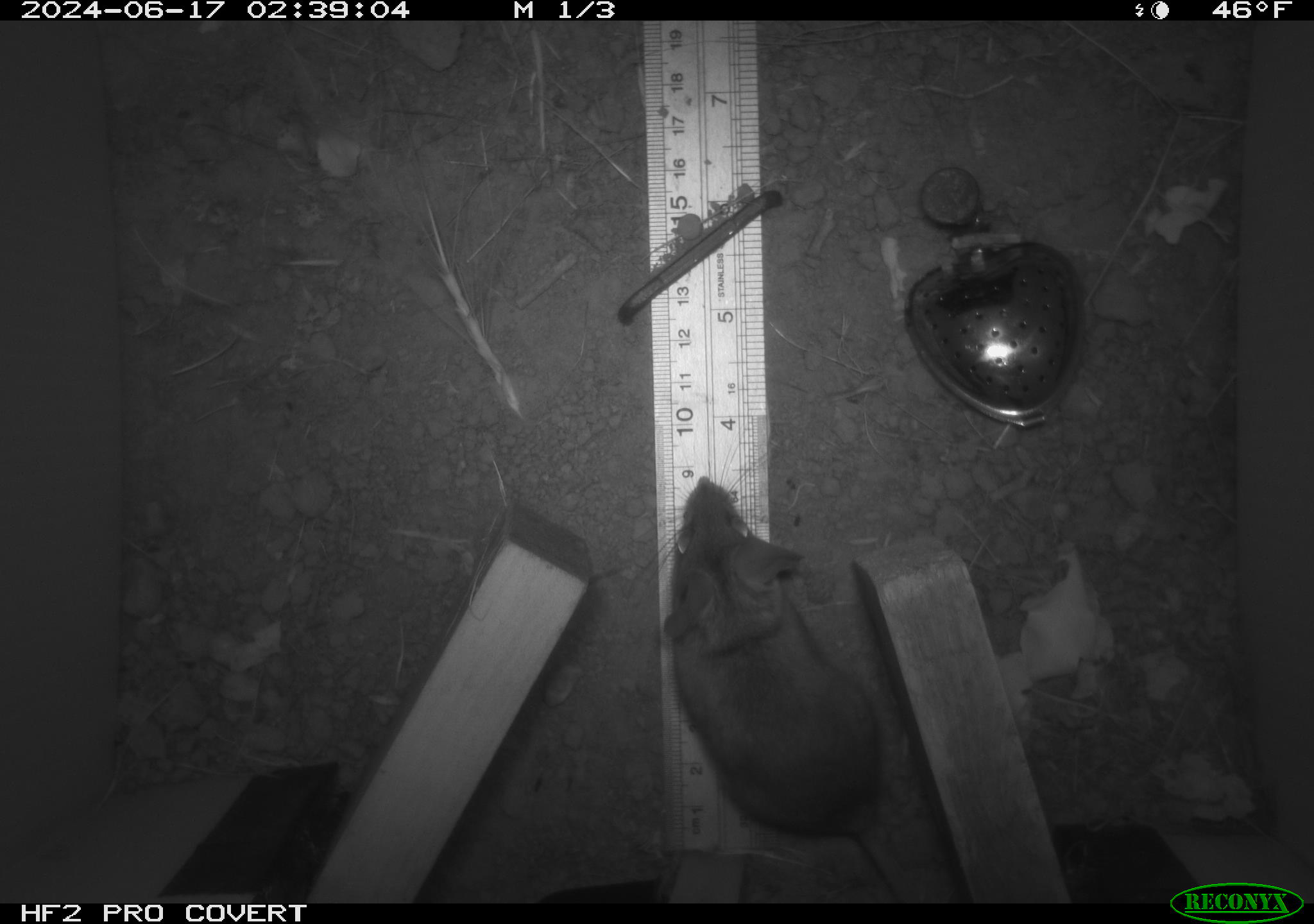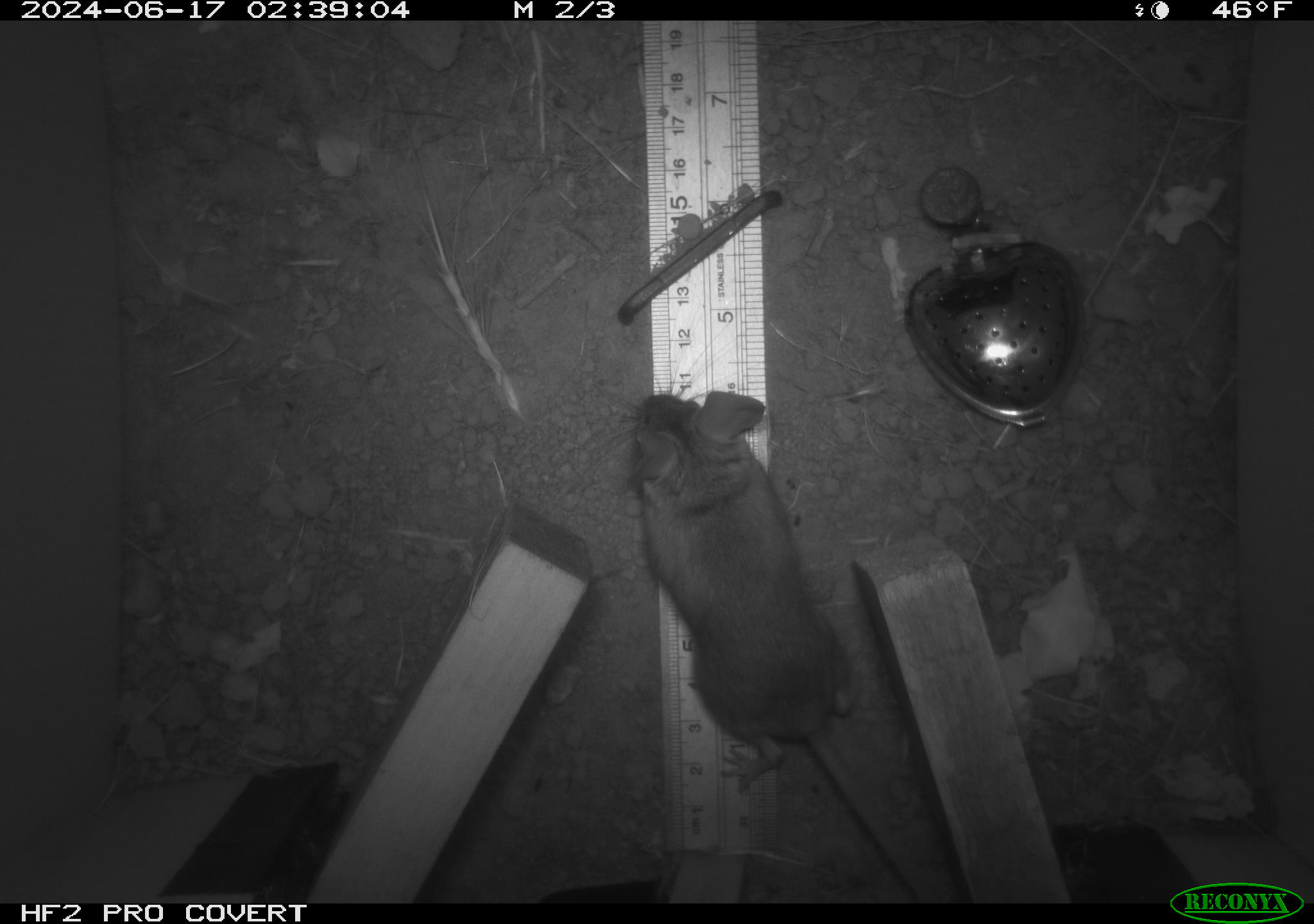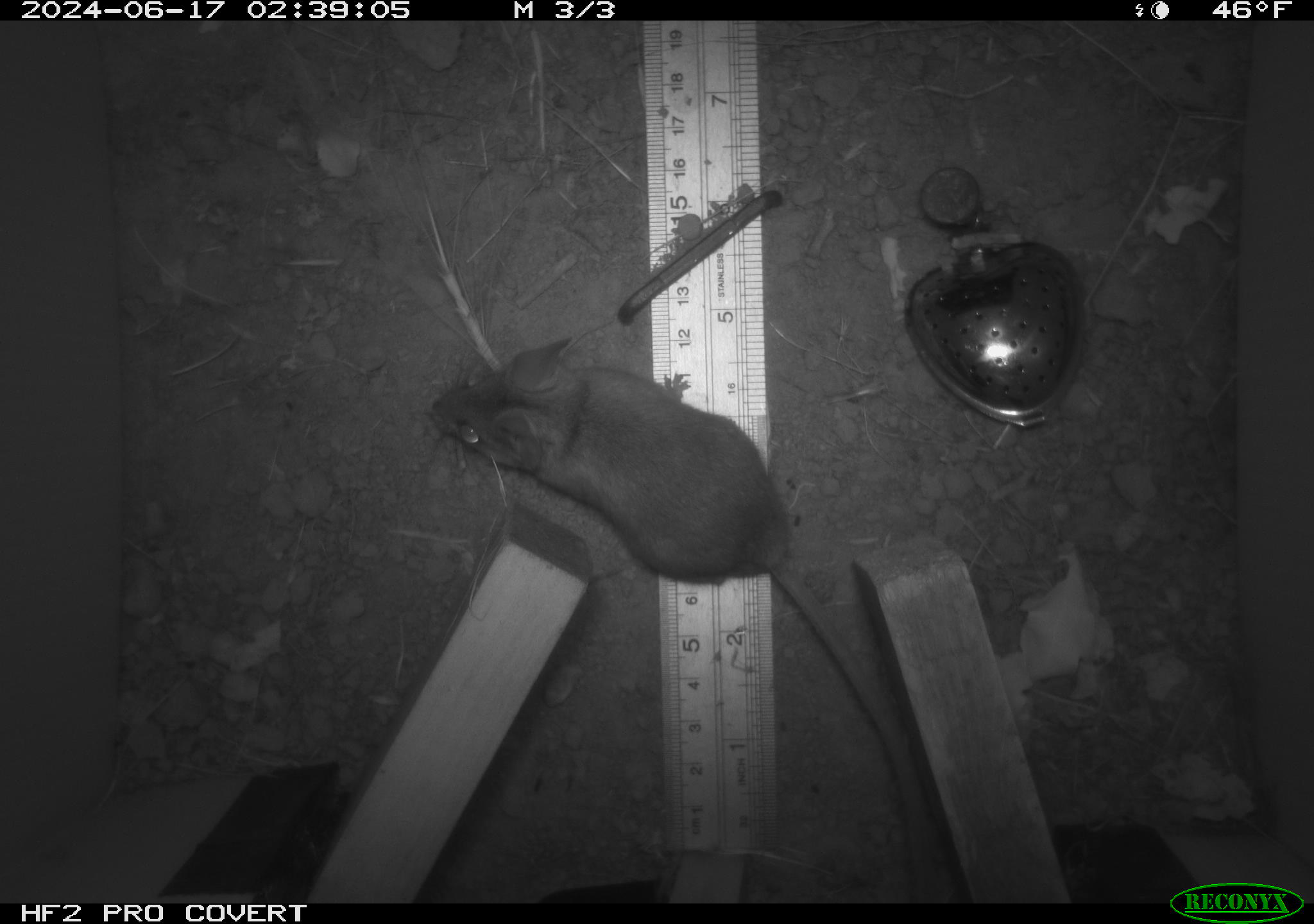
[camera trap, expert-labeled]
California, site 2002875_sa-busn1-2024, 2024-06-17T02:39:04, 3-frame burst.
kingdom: Animalia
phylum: Chordata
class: Mammalia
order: Rodentia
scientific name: Rodentia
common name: rodent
Rodent (Rodentia).